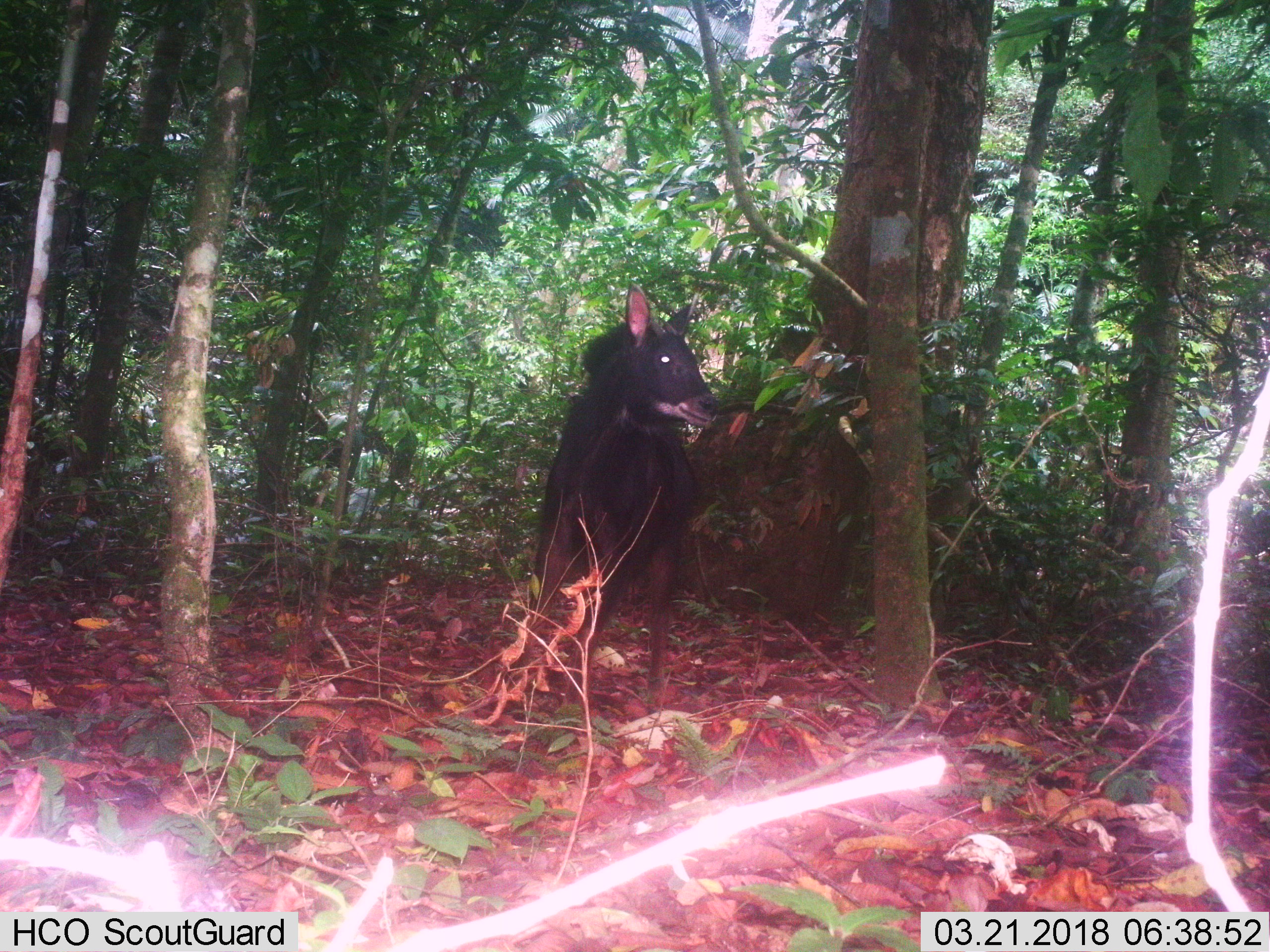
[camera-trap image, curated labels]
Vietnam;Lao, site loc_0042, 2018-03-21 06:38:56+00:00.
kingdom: Animalia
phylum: Chordata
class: Mammalia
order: Artiodactyla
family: Bovidae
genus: Capricornis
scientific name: Capricornis sumatraensis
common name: chinese serow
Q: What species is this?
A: Chinese serow (Capricornis sumatraensis).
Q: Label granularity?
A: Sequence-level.